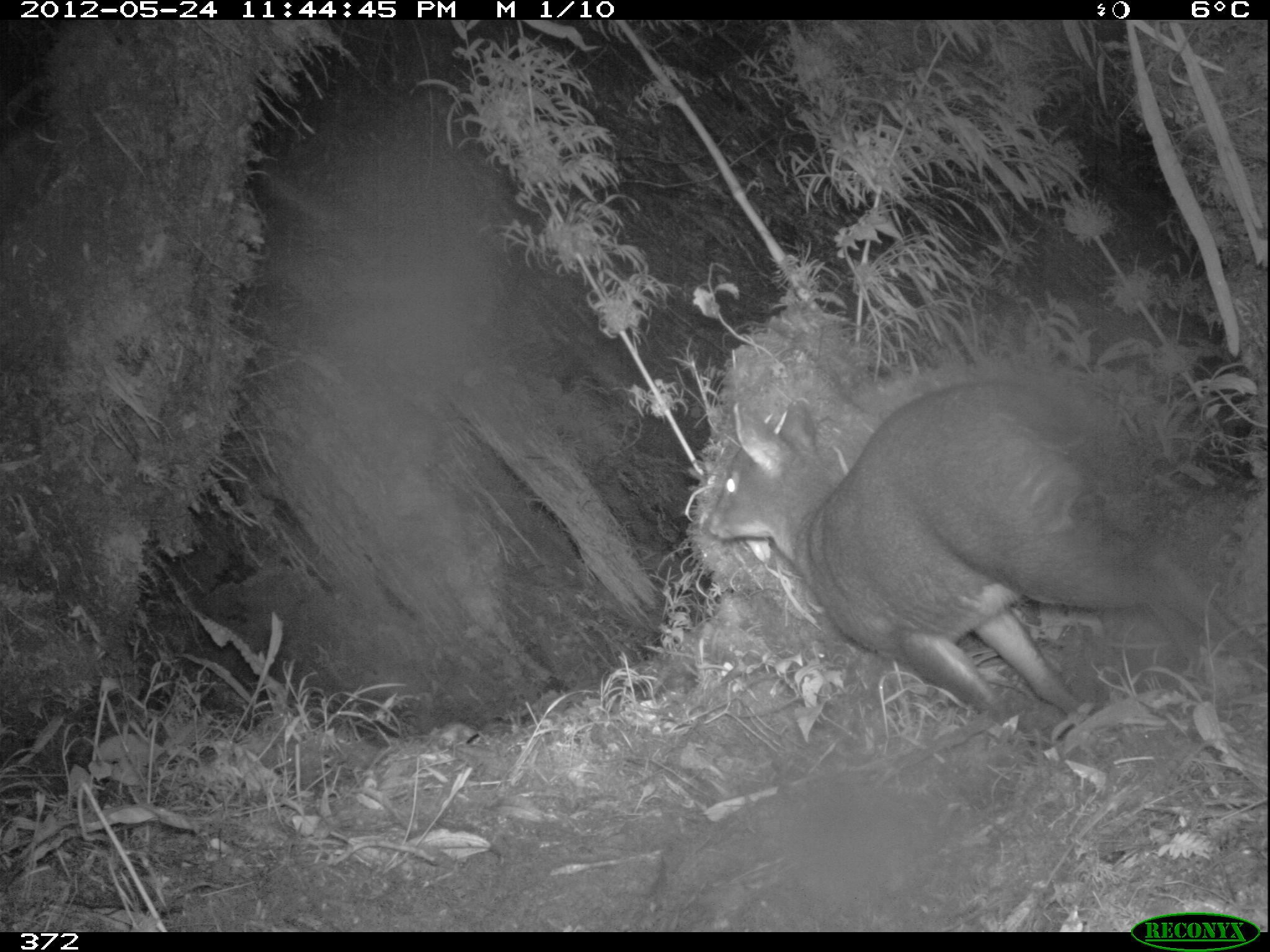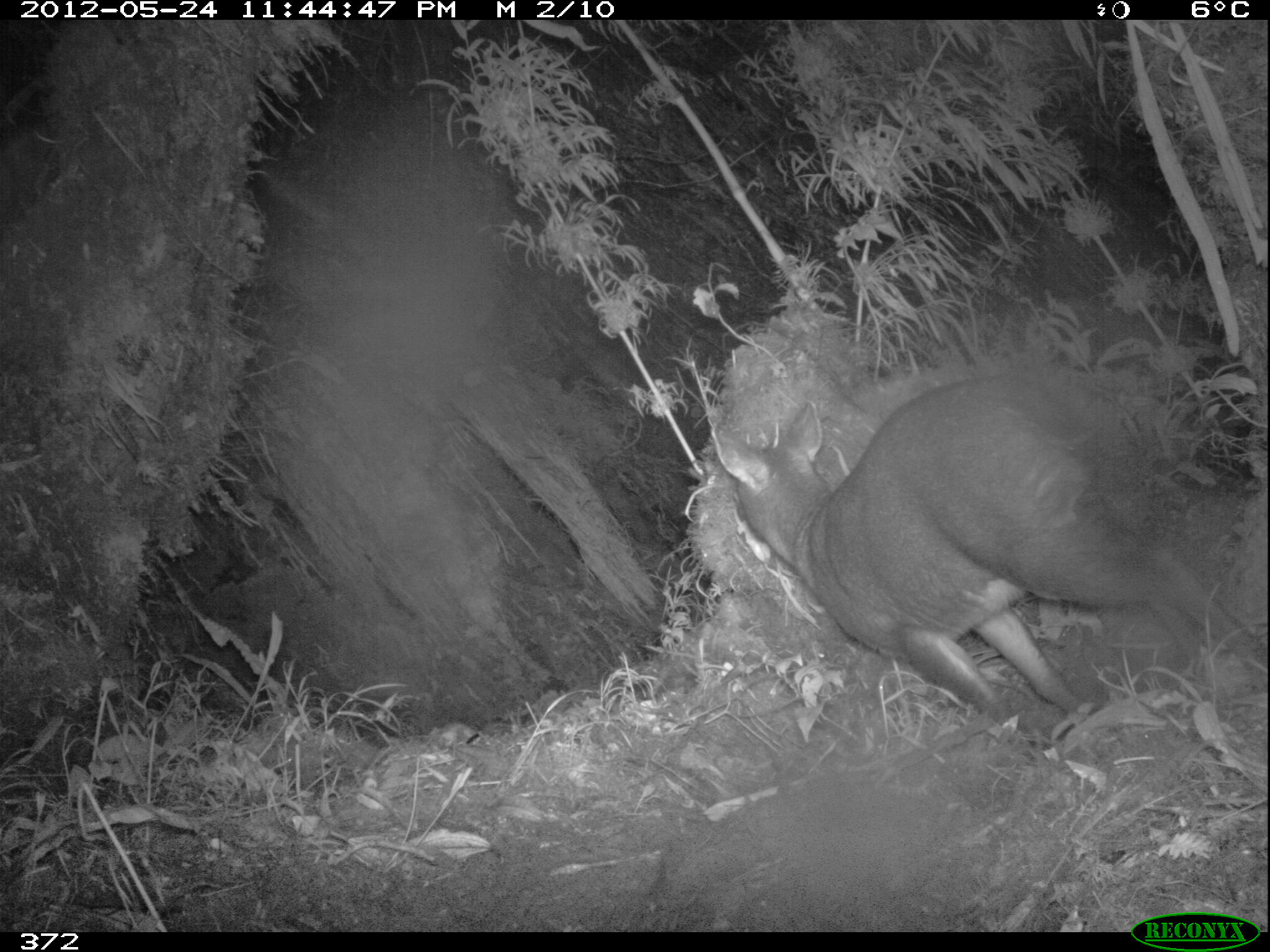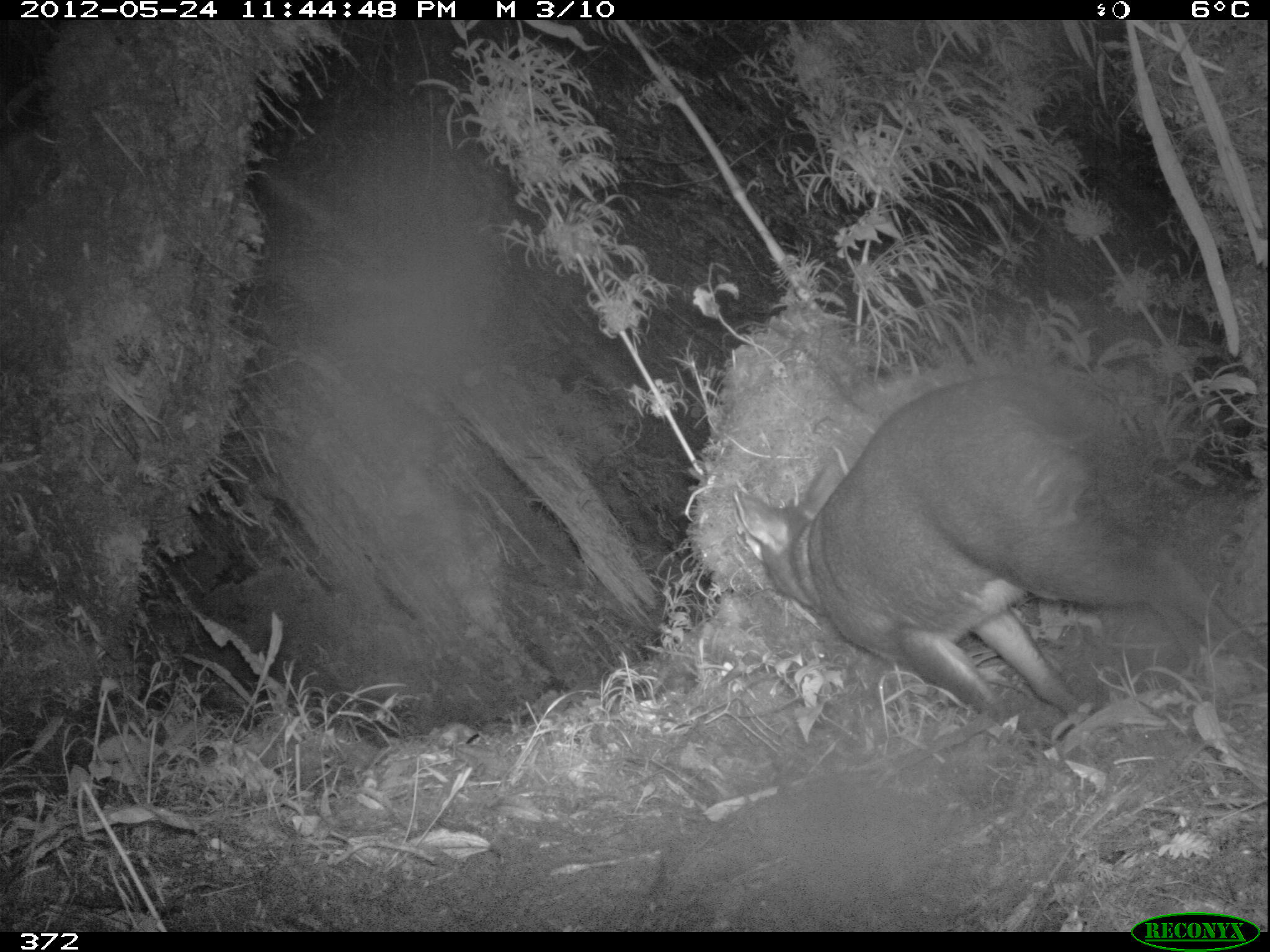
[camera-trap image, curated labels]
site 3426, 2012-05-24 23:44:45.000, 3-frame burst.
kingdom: Animalia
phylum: Chordata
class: Mammalia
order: Artiodactyla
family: Cervidae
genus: Mazama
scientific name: Mazama chunyi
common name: dwarf brocket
Mazama chunyi (dwarf brocket).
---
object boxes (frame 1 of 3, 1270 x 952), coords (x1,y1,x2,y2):
mazama chunyi: (708,378,1266,745)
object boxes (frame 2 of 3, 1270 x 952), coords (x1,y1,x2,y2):
mazama chunyi: (711,375,1267,725)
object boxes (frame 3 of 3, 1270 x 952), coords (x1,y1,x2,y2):
mazama chunyi: (730,373,1269,728)